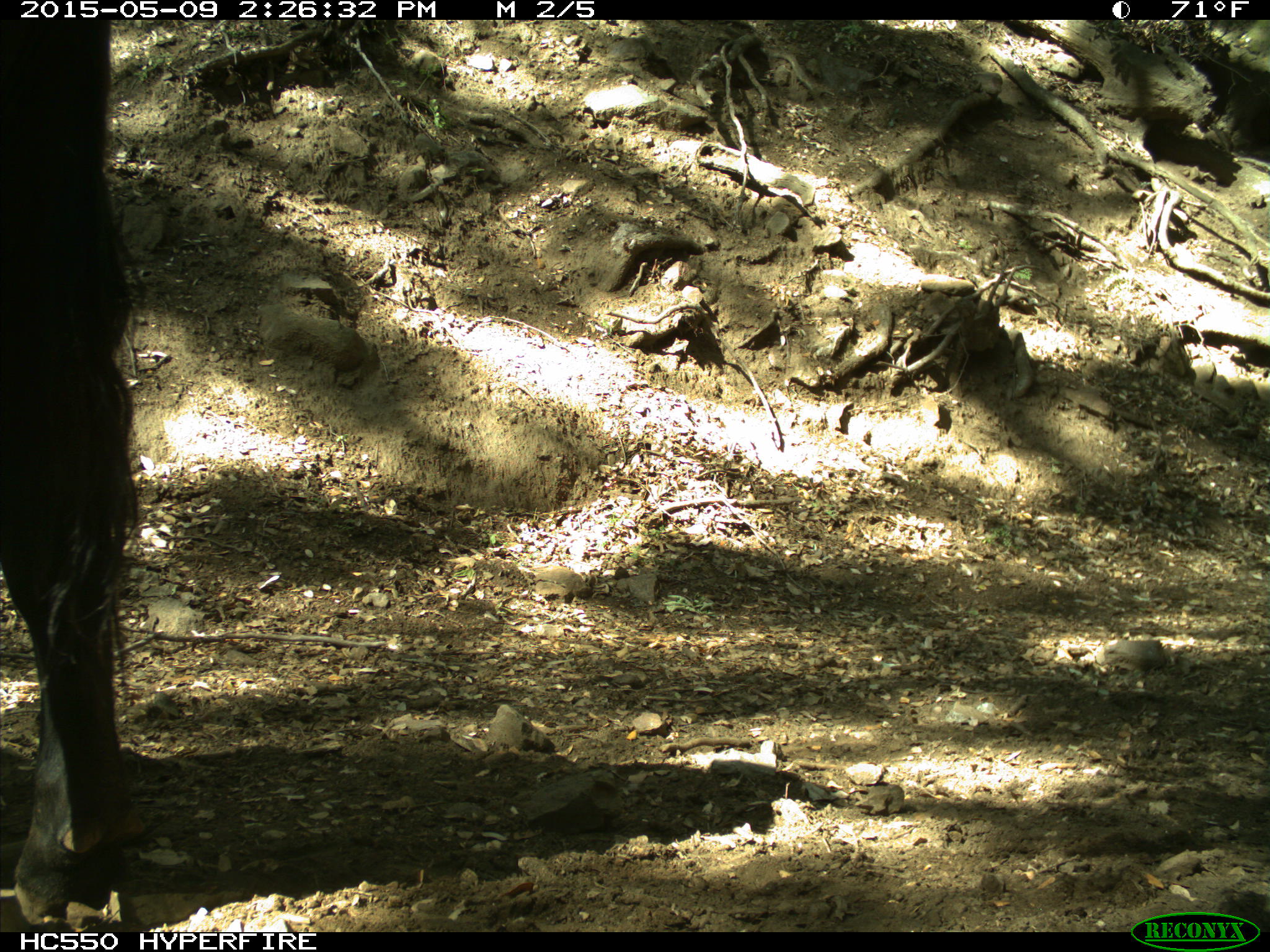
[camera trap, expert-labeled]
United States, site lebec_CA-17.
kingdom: Animalia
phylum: Chordata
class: Mammalia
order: Artiodactyla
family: Bovidae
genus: Bos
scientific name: Bos taurus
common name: domestic cow